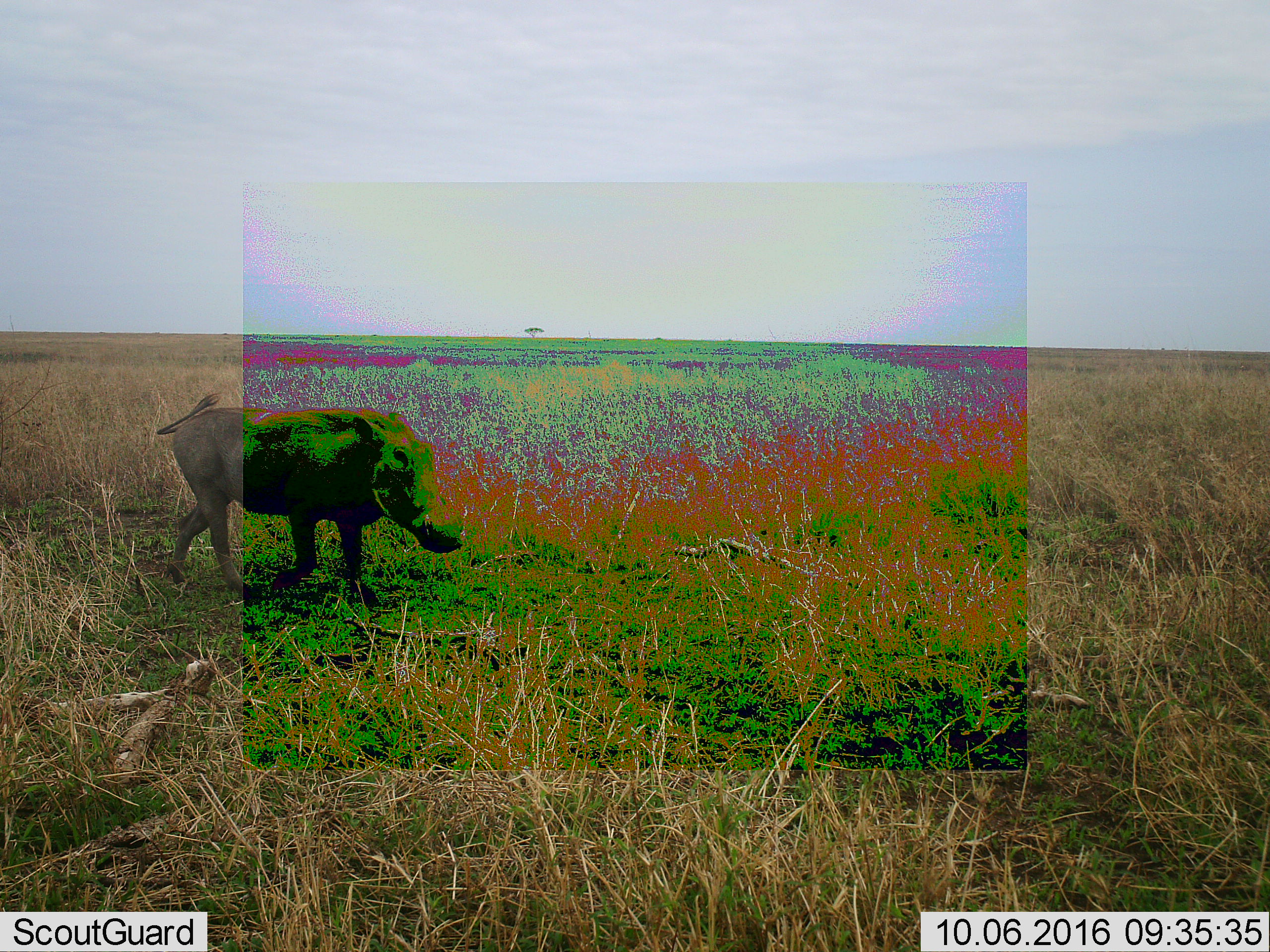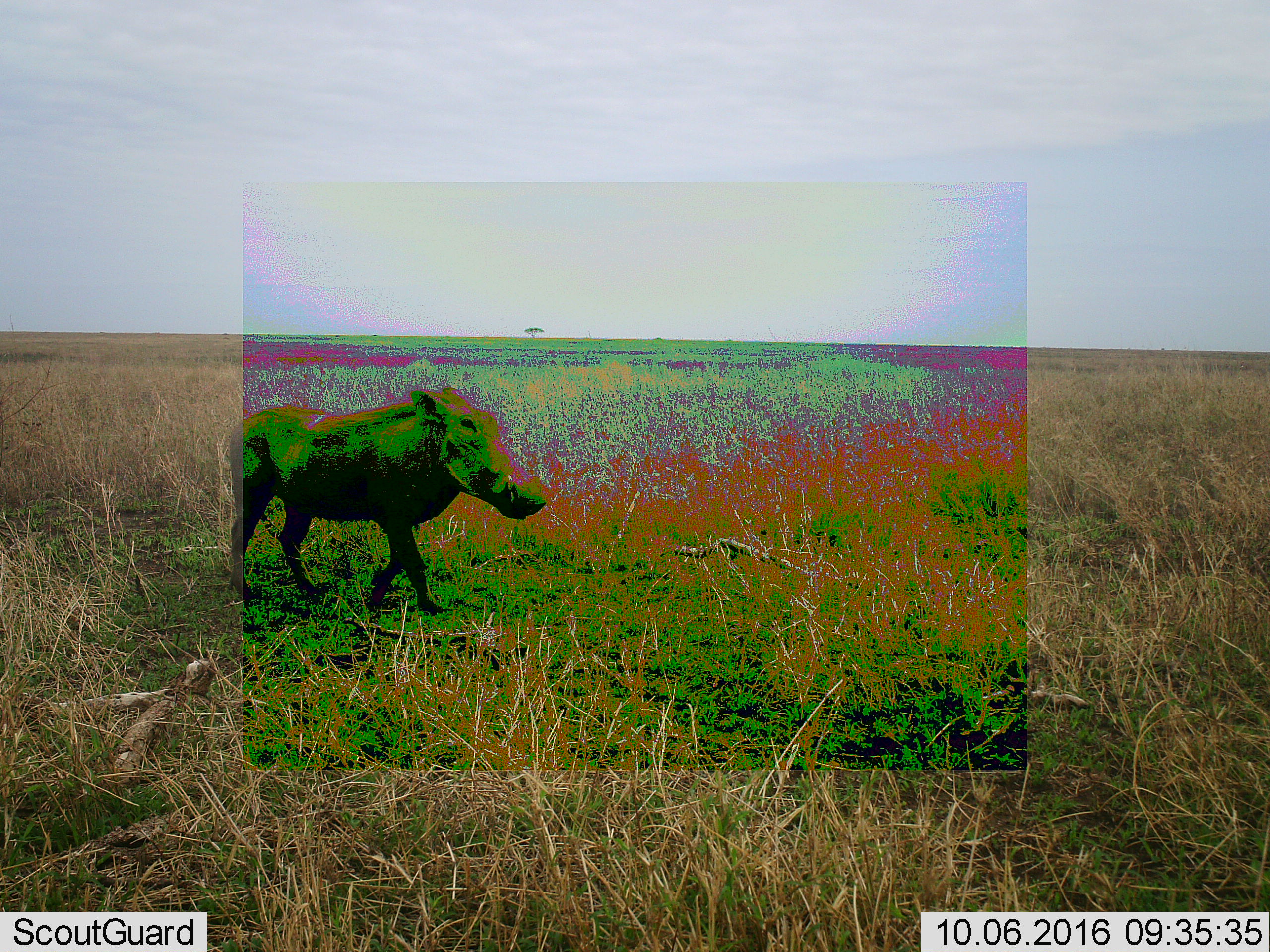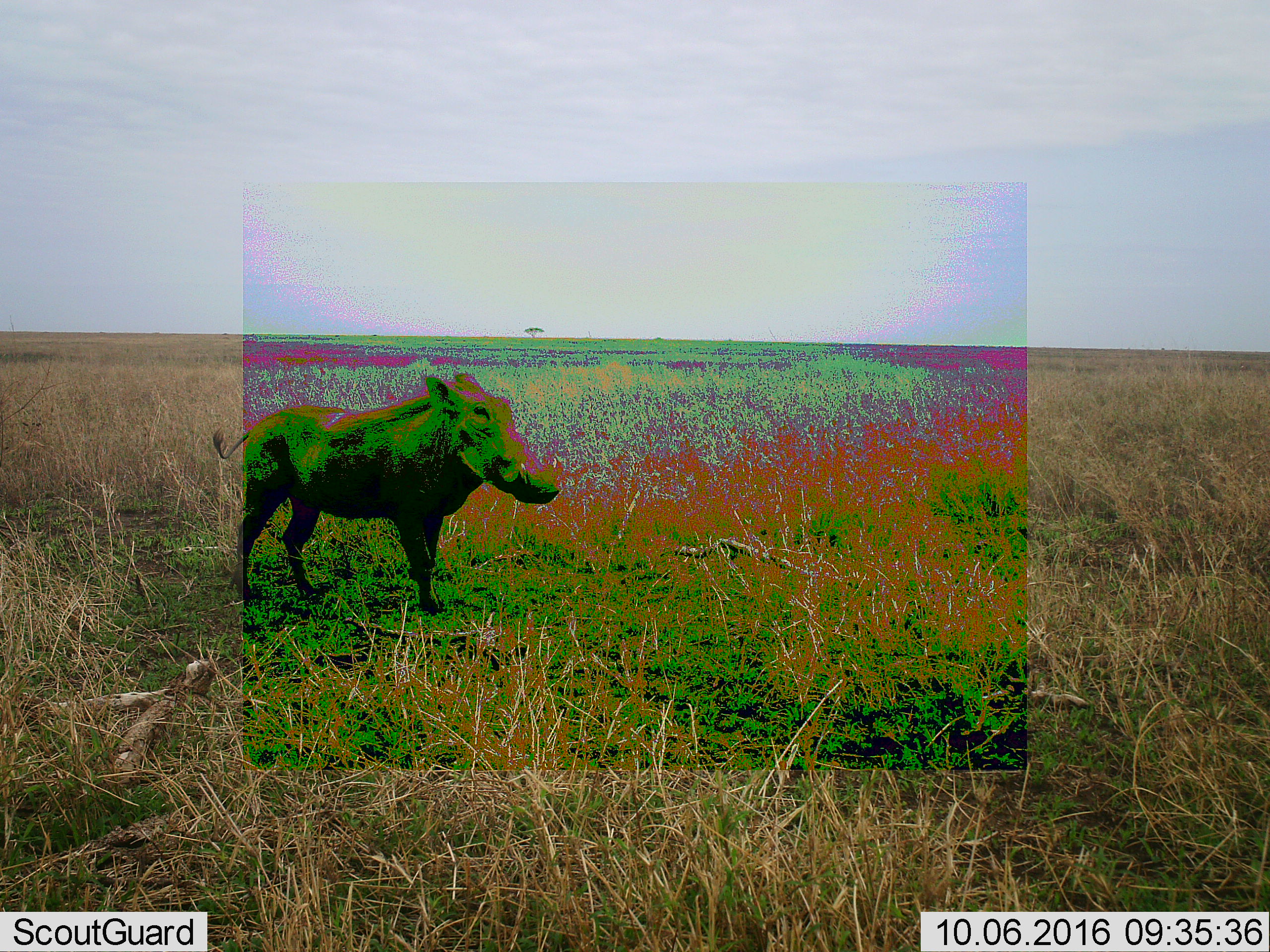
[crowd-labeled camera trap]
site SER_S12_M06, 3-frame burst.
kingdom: Animalia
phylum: Chordata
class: Mammalia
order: Artiodactyla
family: Suidae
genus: Phacochoerus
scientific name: Phacochoerus africanus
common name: warthog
Warthog (Phacochoerus africanus), count 1. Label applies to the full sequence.